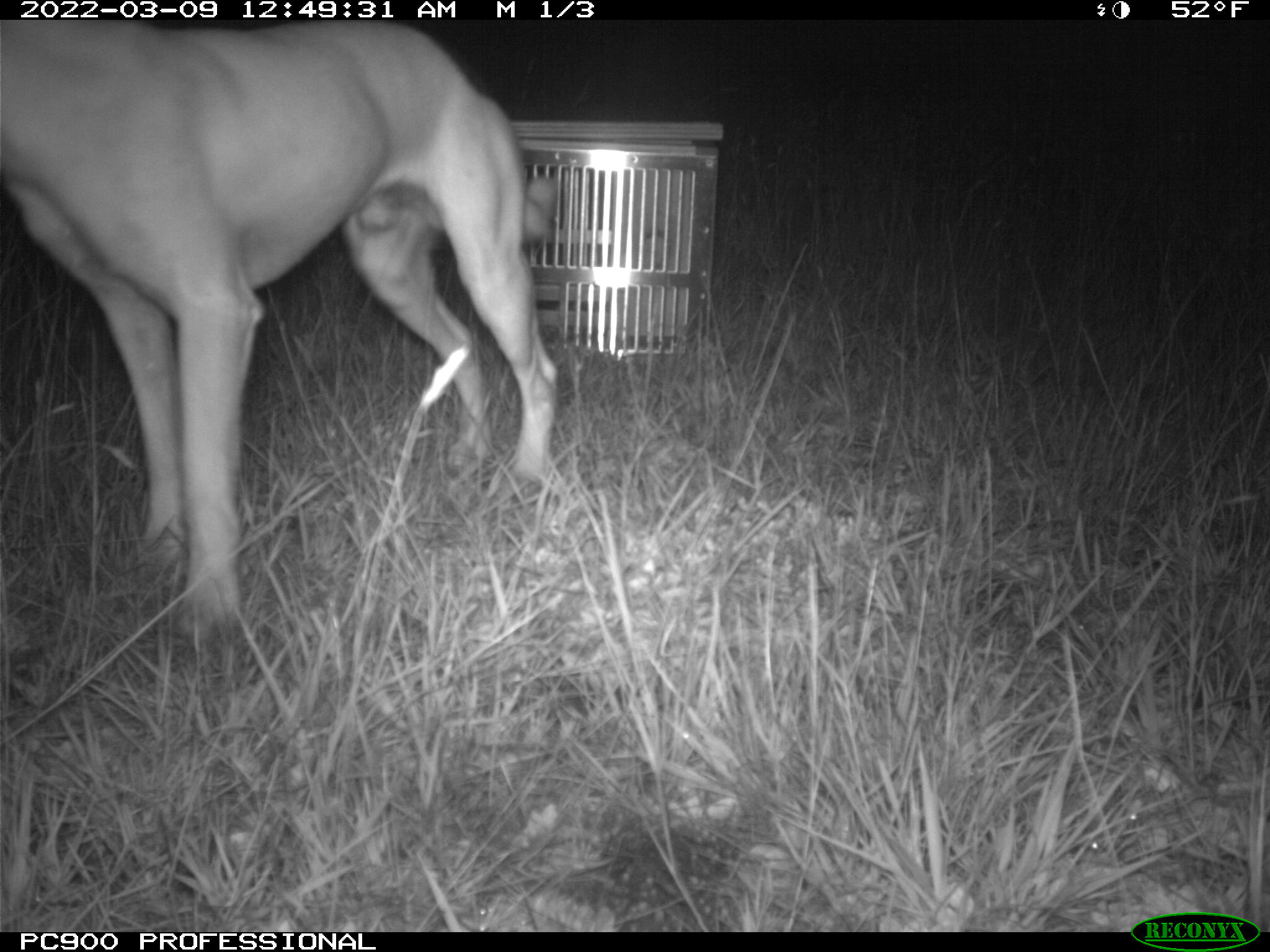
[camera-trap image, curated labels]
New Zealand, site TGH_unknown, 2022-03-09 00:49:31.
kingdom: Animalia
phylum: Chordata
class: Mammalia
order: Carnivora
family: Canidae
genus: Canis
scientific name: Canis familiaris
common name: domestic dog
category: dog